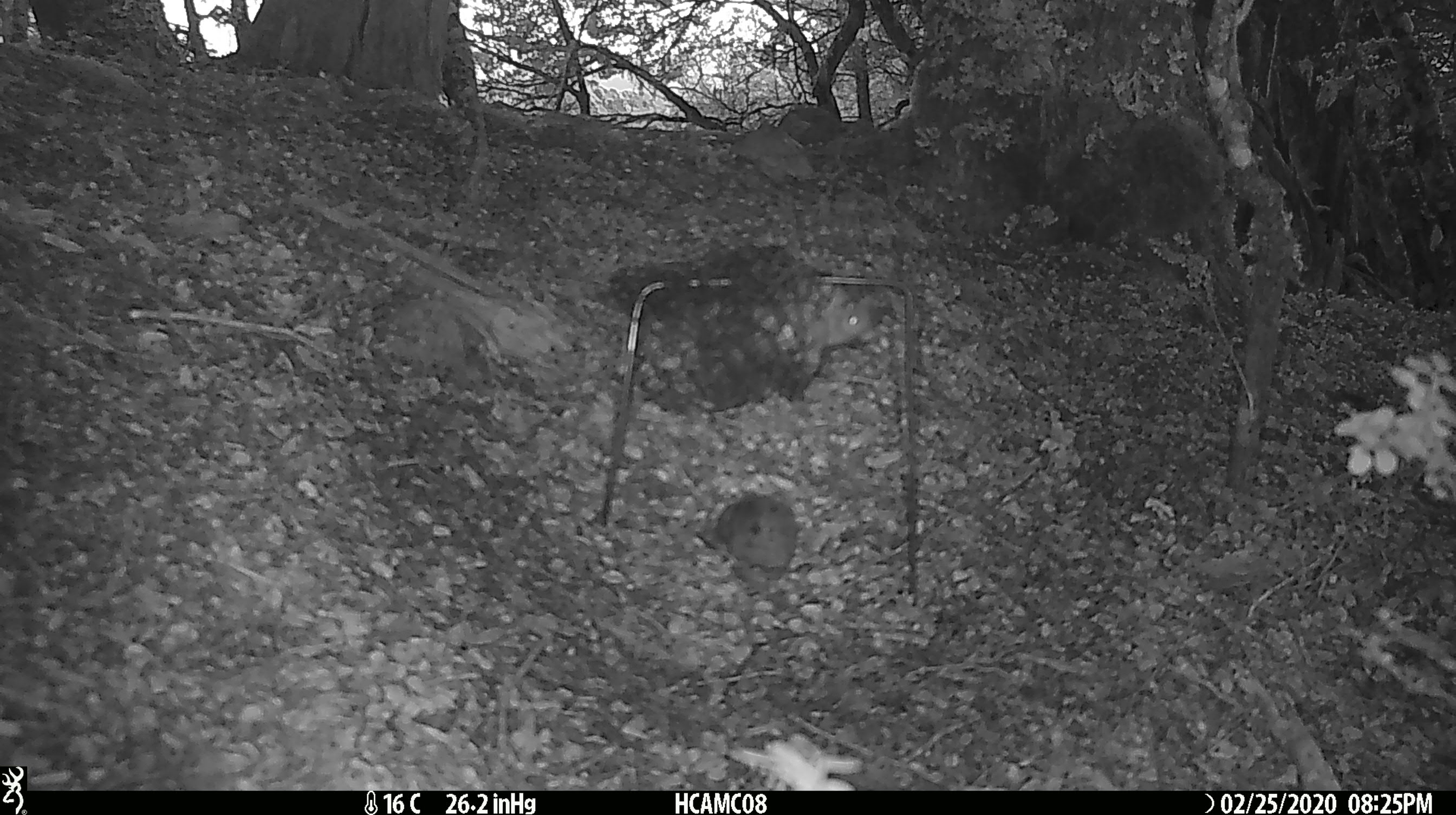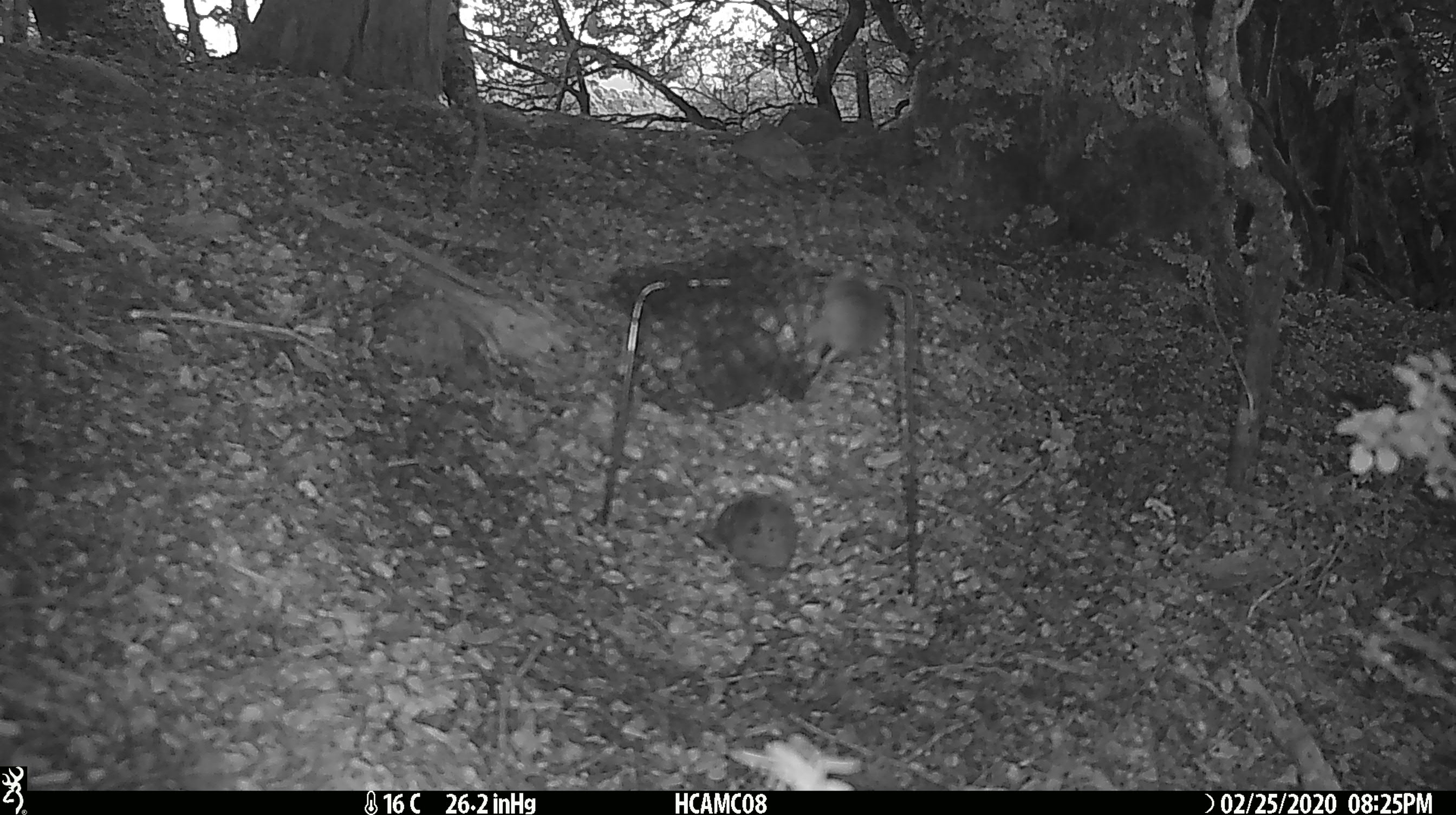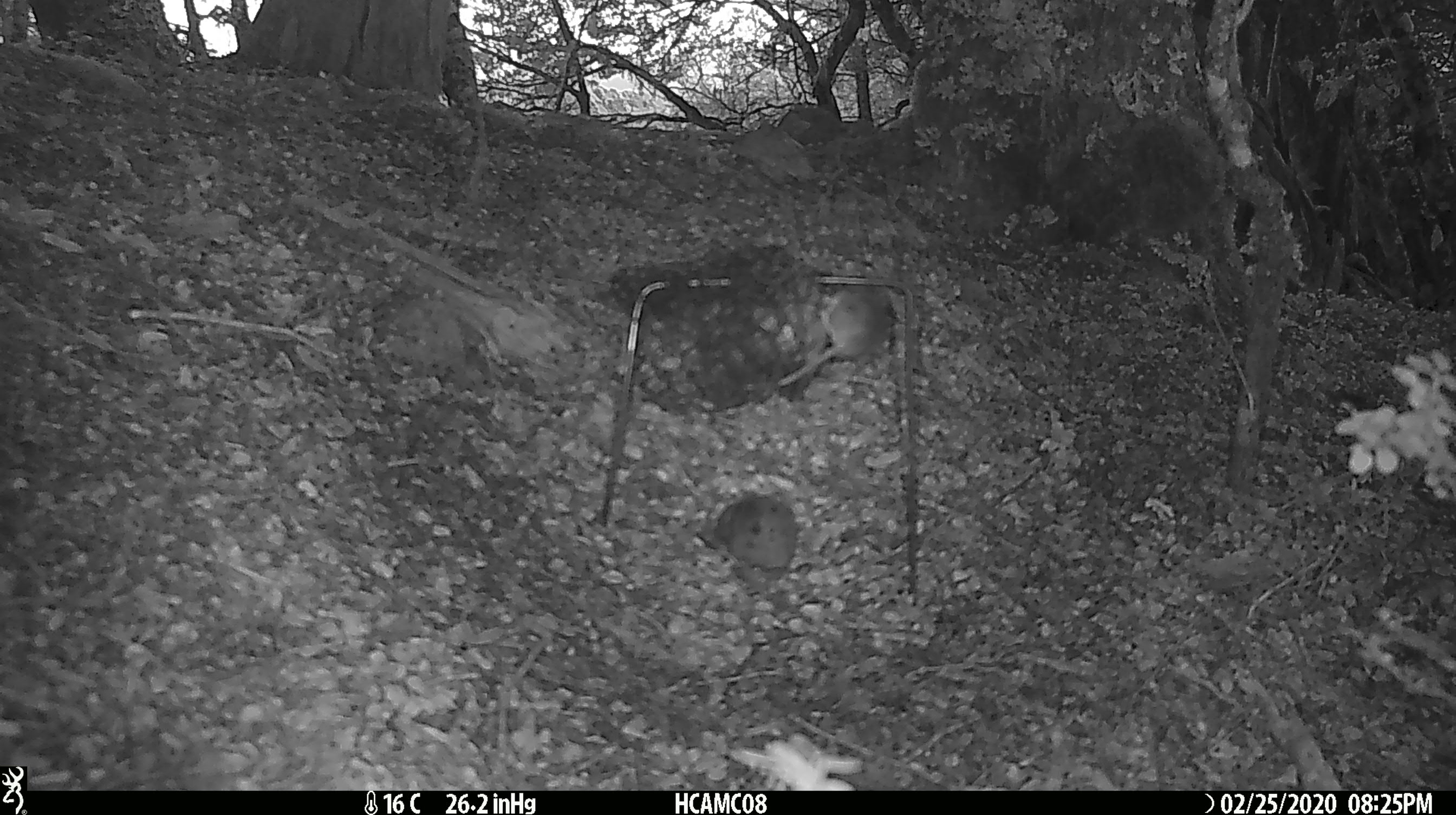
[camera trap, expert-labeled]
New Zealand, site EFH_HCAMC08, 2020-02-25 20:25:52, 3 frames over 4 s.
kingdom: Animalia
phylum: Chordata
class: Mammalia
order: Rodentia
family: Muridae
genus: Mus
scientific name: Mus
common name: mouse